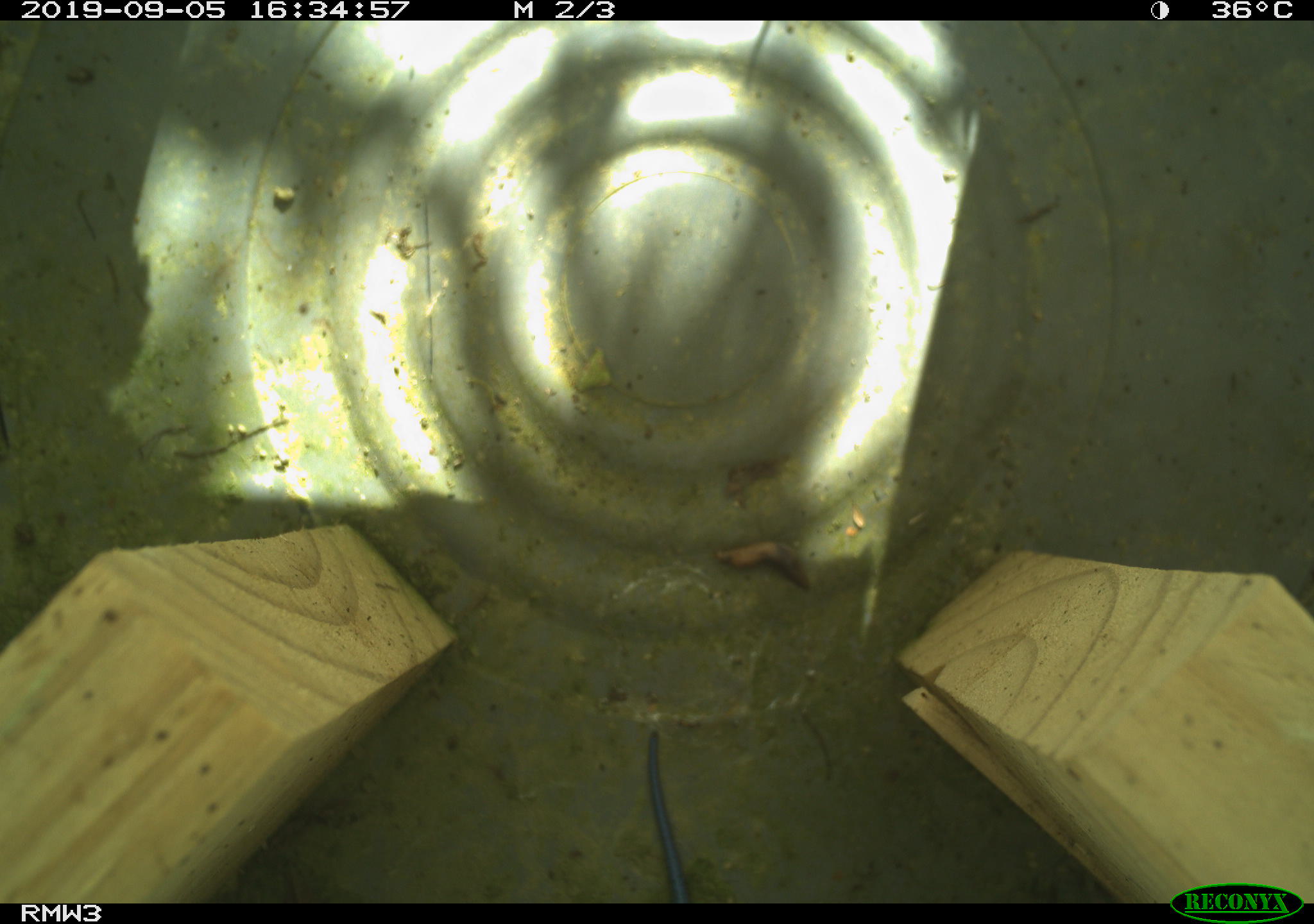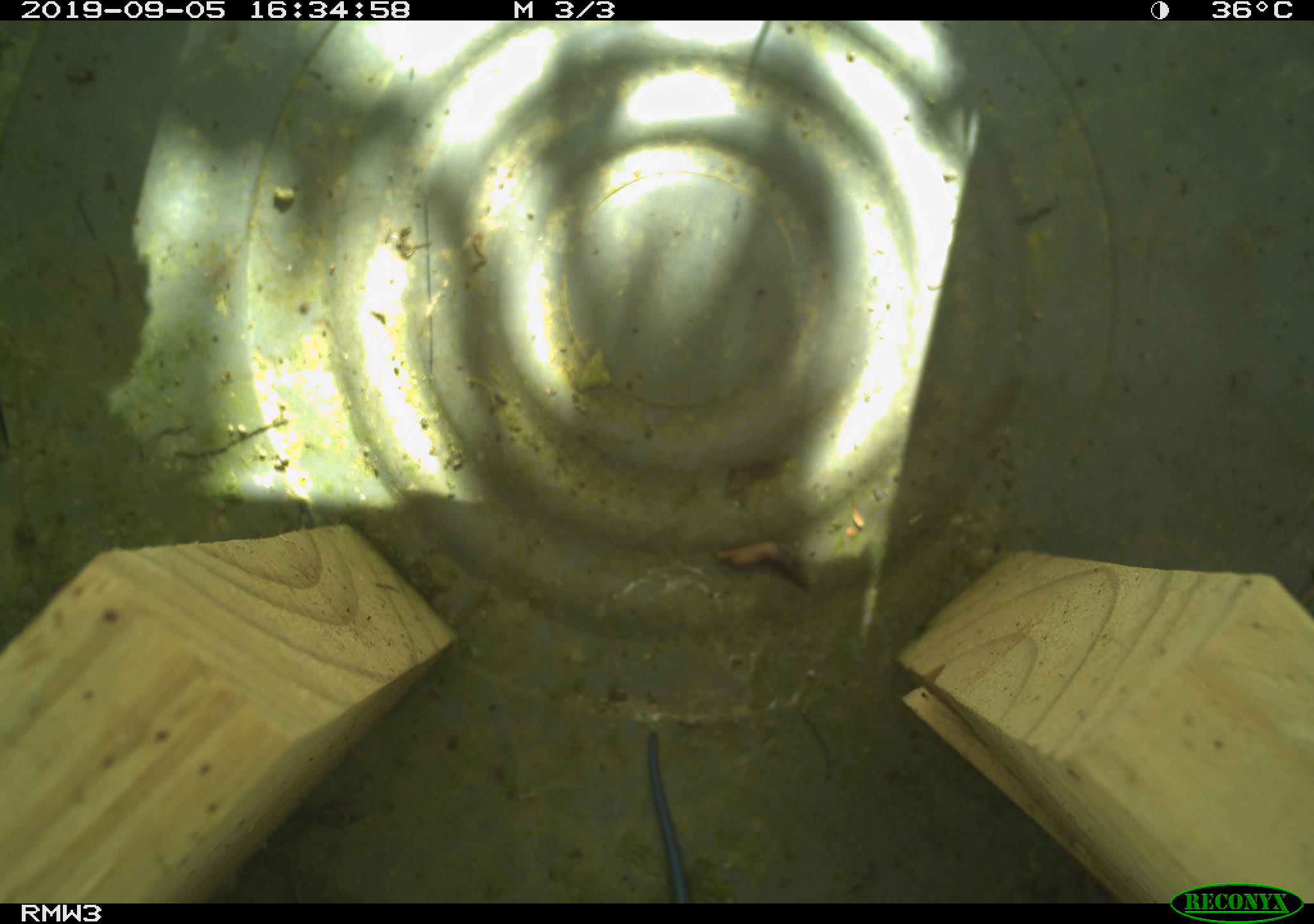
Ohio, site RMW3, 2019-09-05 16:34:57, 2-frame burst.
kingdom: Animalia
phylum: Chordata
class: Reptilia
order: Squamata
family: Scincidae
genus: Plestiodon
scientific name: Plestiodon fasciatus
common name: common five-lined skink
Common five-lined skink (Plestiodon fasciatus).